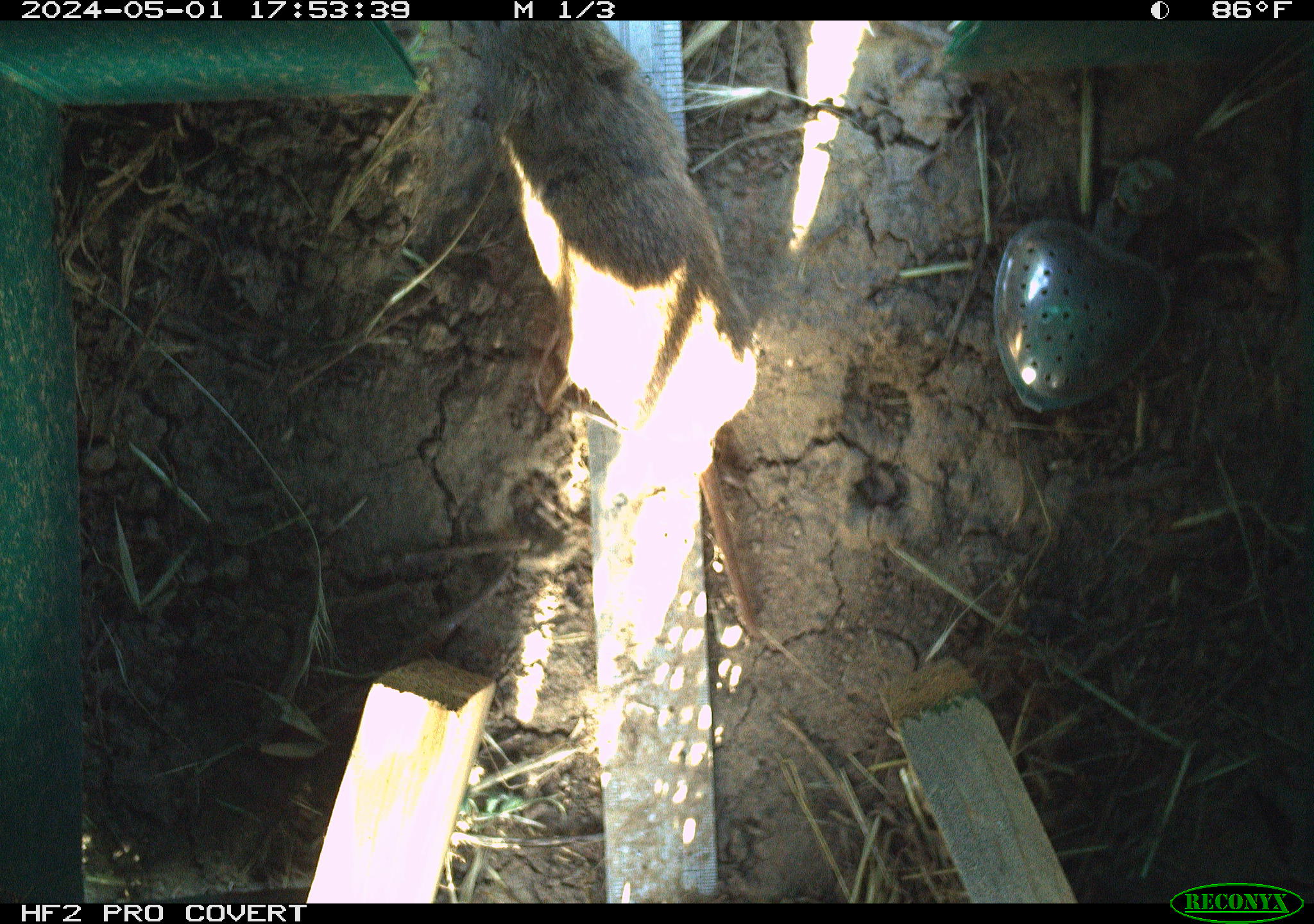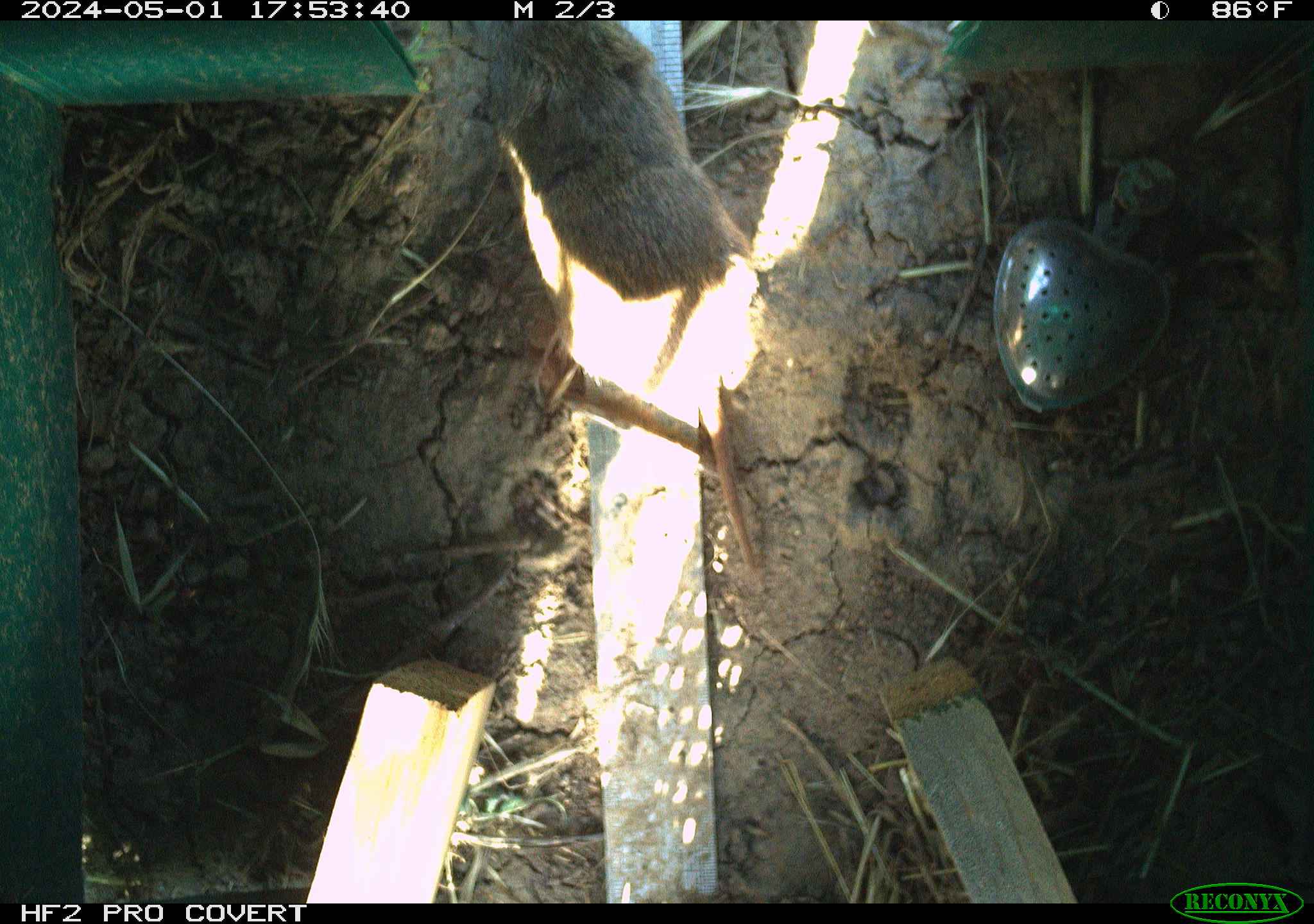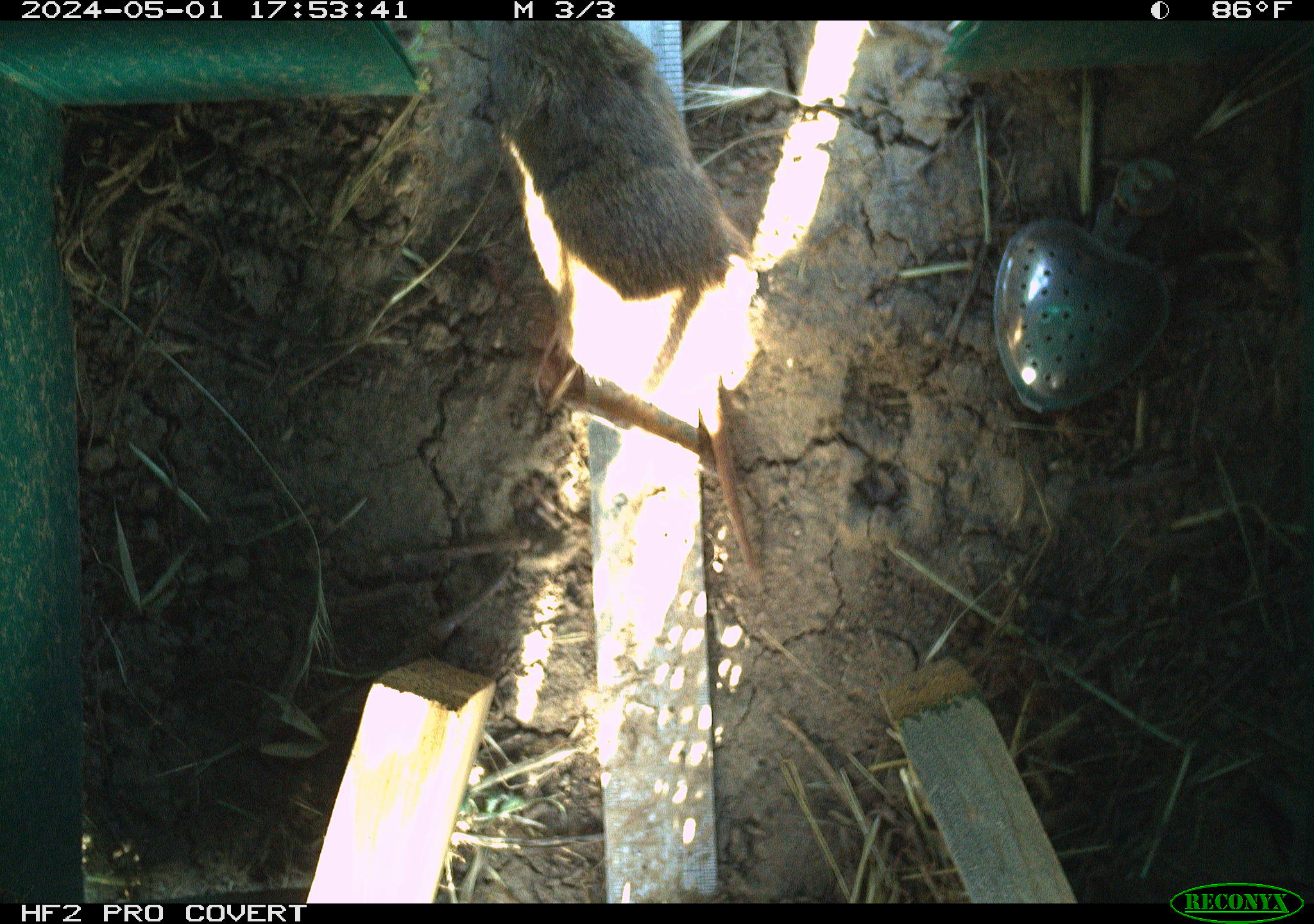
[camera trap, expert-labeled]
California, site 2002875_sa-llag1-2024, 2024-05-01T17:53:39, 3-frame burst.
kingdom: Animalia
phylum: Chordata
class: Mammalia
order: Rodentia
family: Cricetidae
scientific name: Arvicolinae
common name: voles, lemmings, and muskrats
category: arvicolinae subfamily